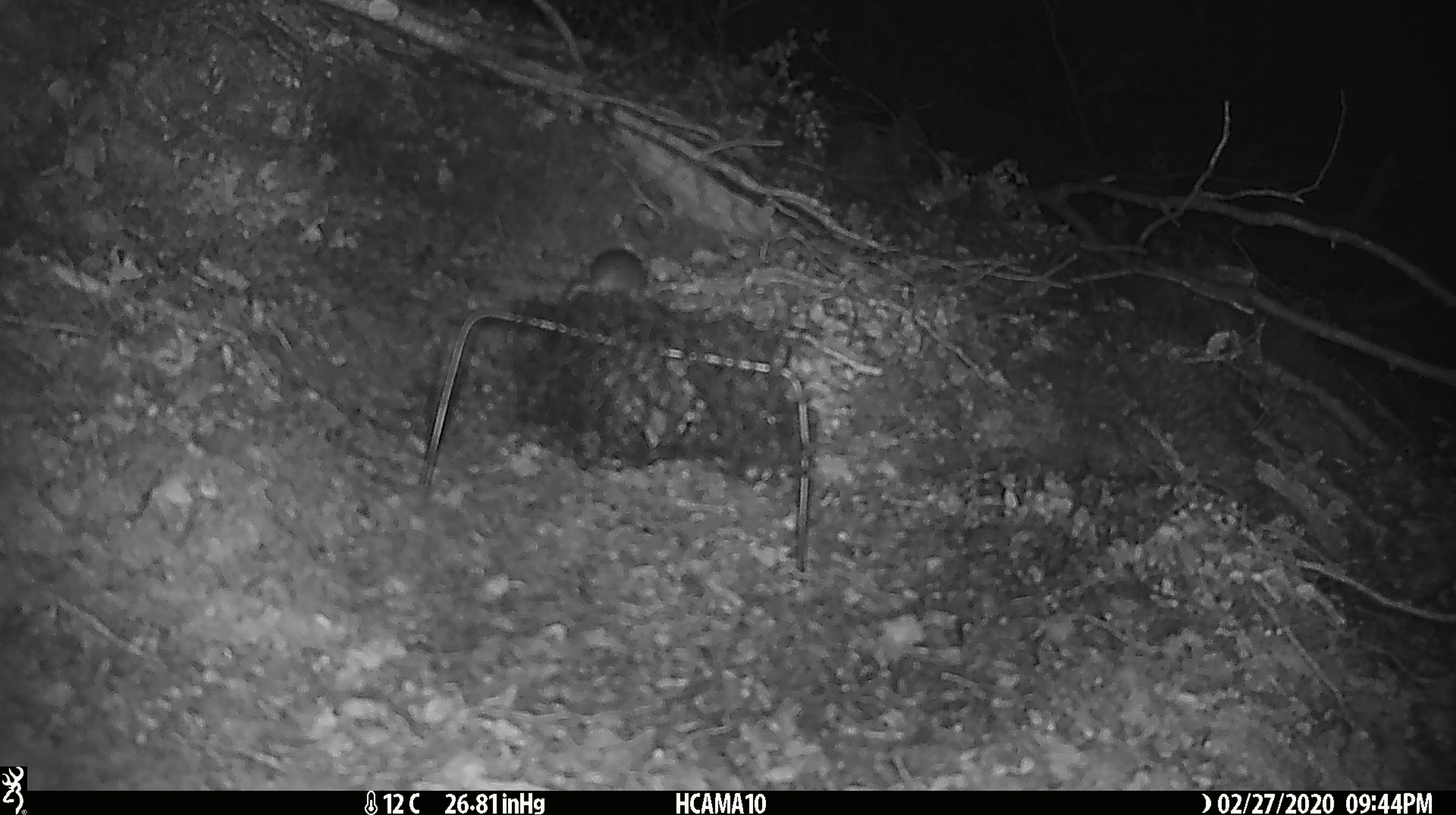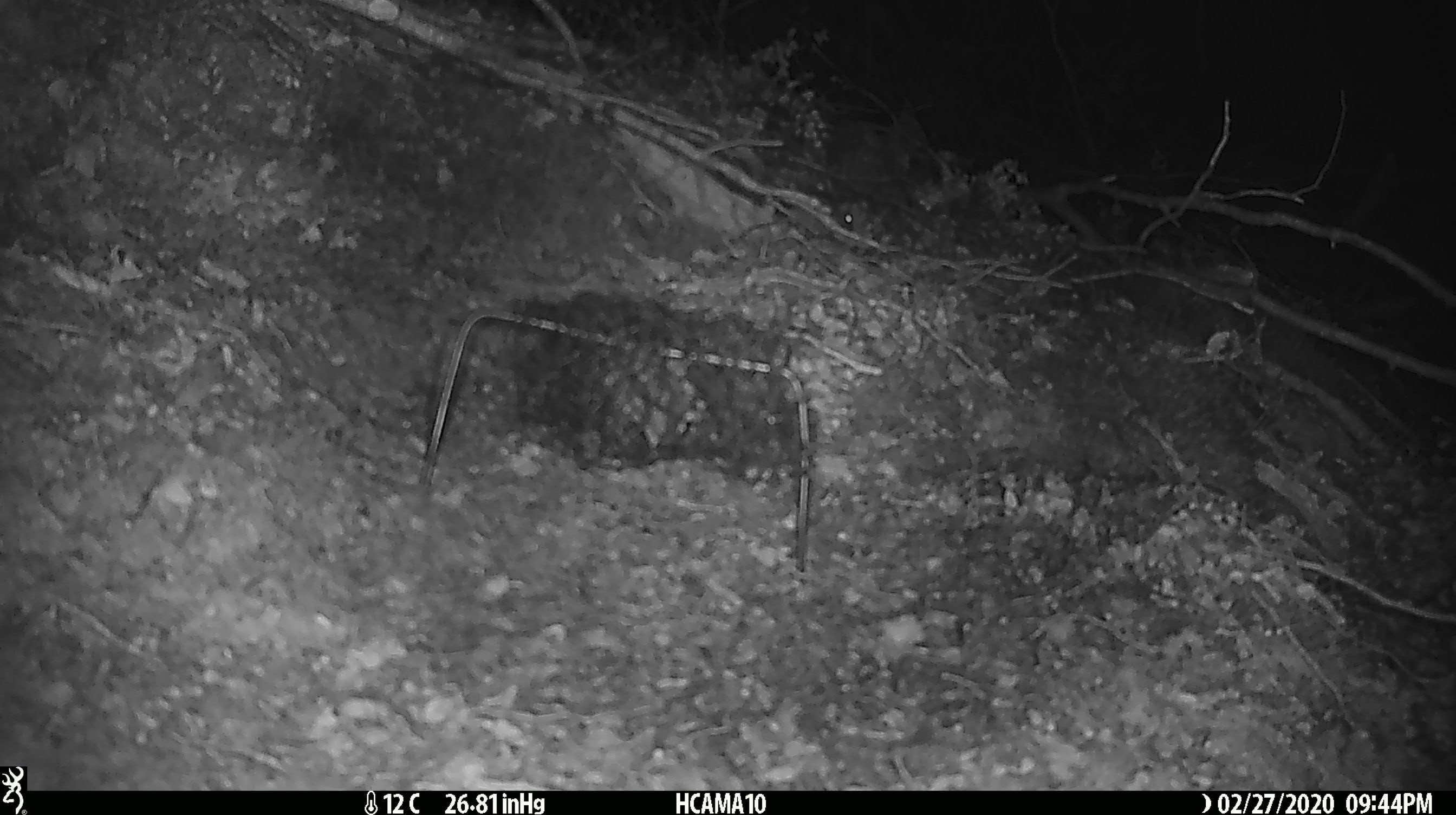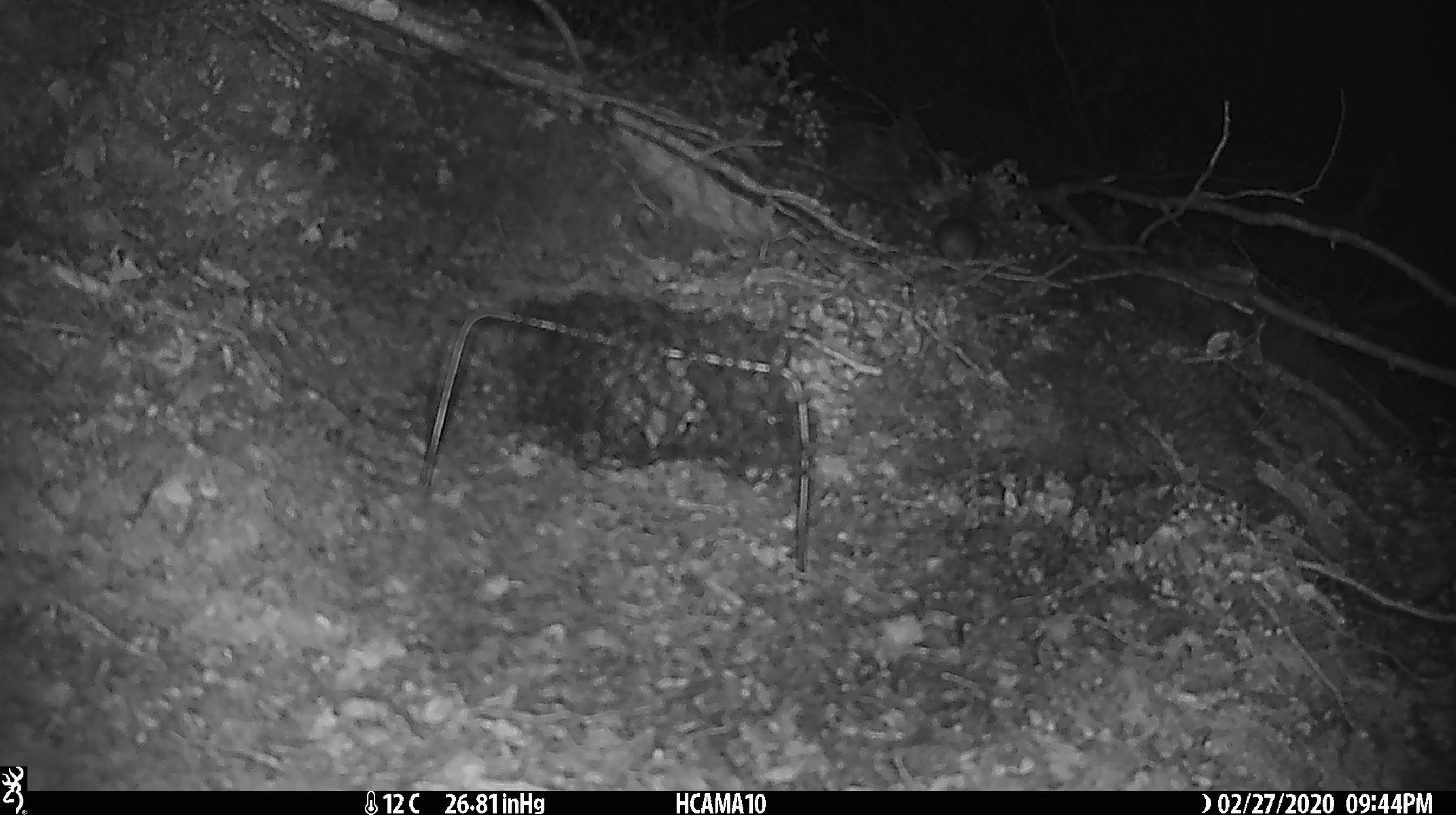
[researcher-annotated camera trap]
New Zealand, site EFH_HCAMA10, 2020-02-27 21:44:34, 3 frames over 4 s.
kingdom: Animalia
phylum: Chordata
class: Mammalia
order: Rodentia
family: Muridae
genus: Mus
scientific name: Mus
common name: mouse